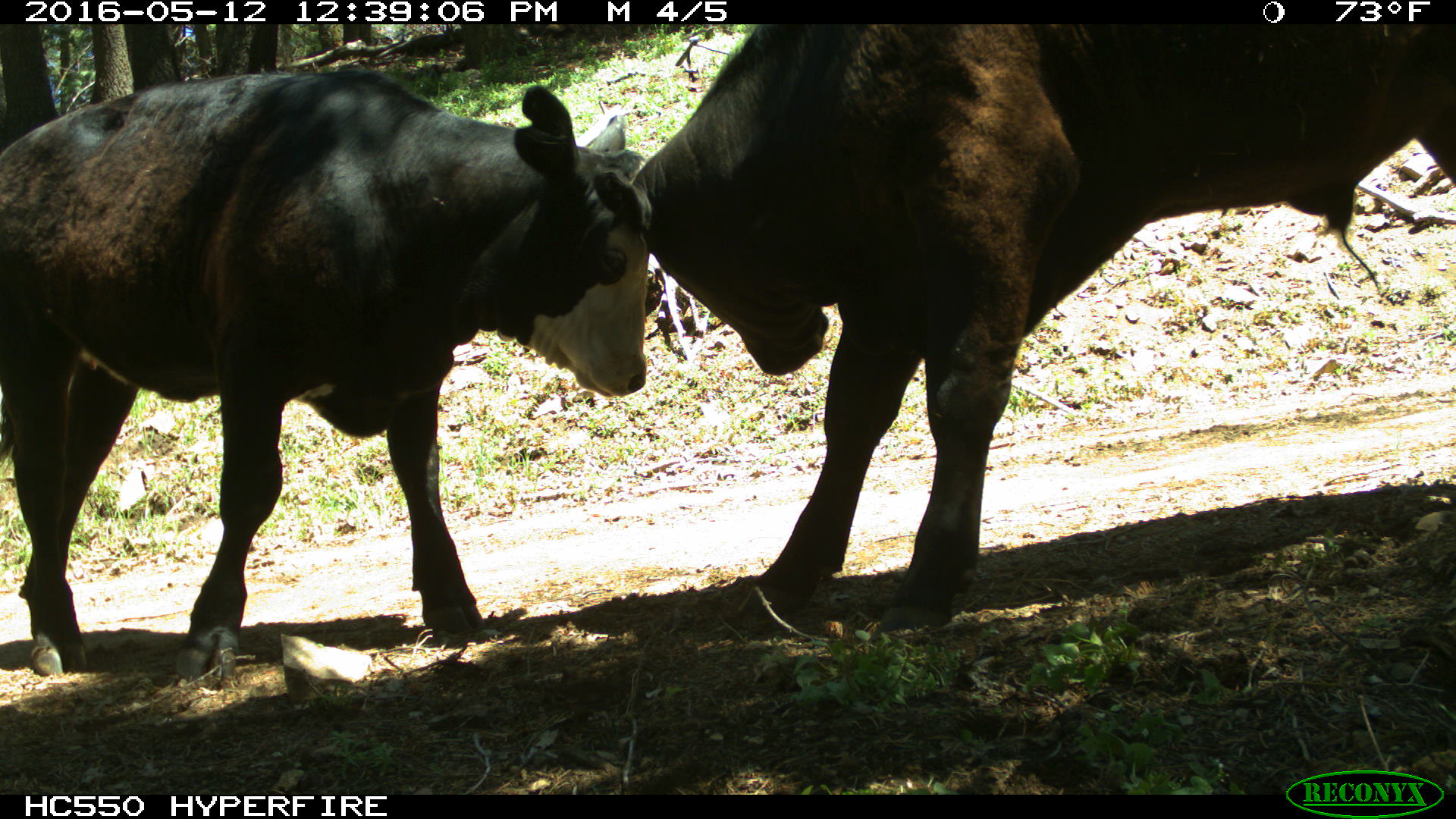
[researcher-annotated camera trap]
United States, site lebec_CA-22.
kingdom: Animalia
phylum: Chordata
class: Mammalia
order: Artiodactyla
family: Bovidae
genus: Bos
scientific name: Bos taurus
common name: domestic cow